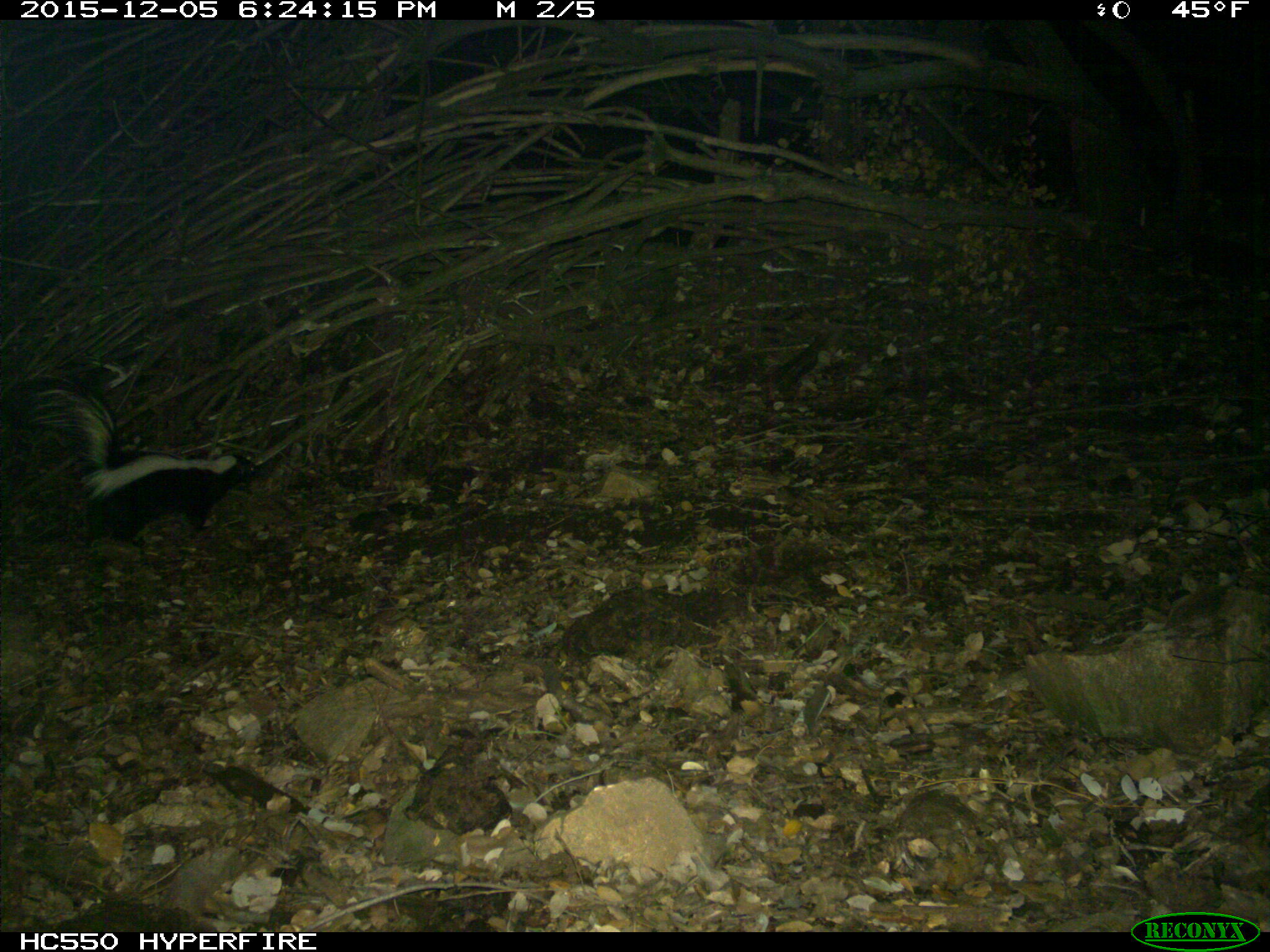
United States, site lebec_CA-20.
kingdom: Animalia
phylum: Chordata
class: Mammalia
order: Carnivora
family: Mephitidae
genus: Mephitis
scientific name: Mephitis mephitis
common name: striped skunk